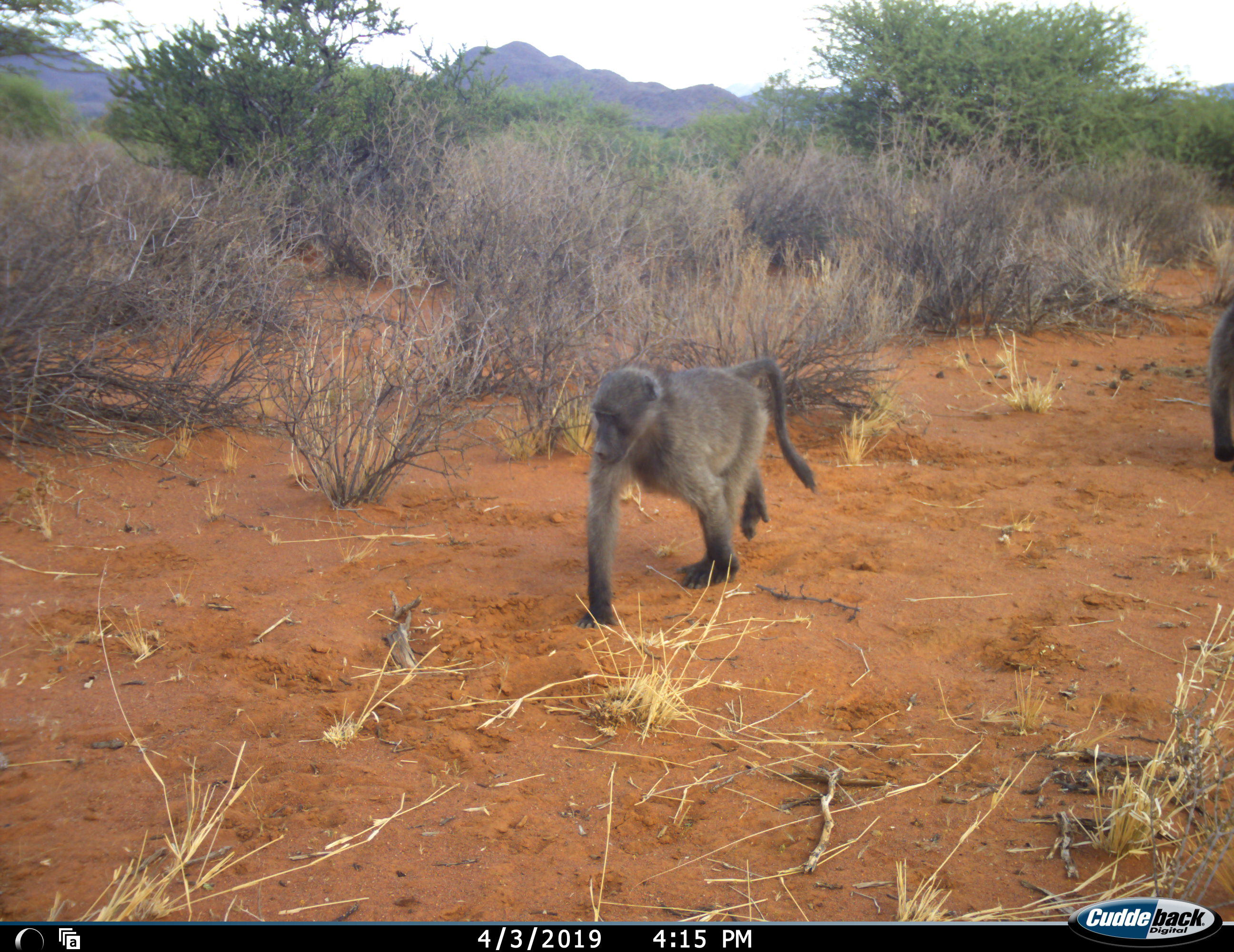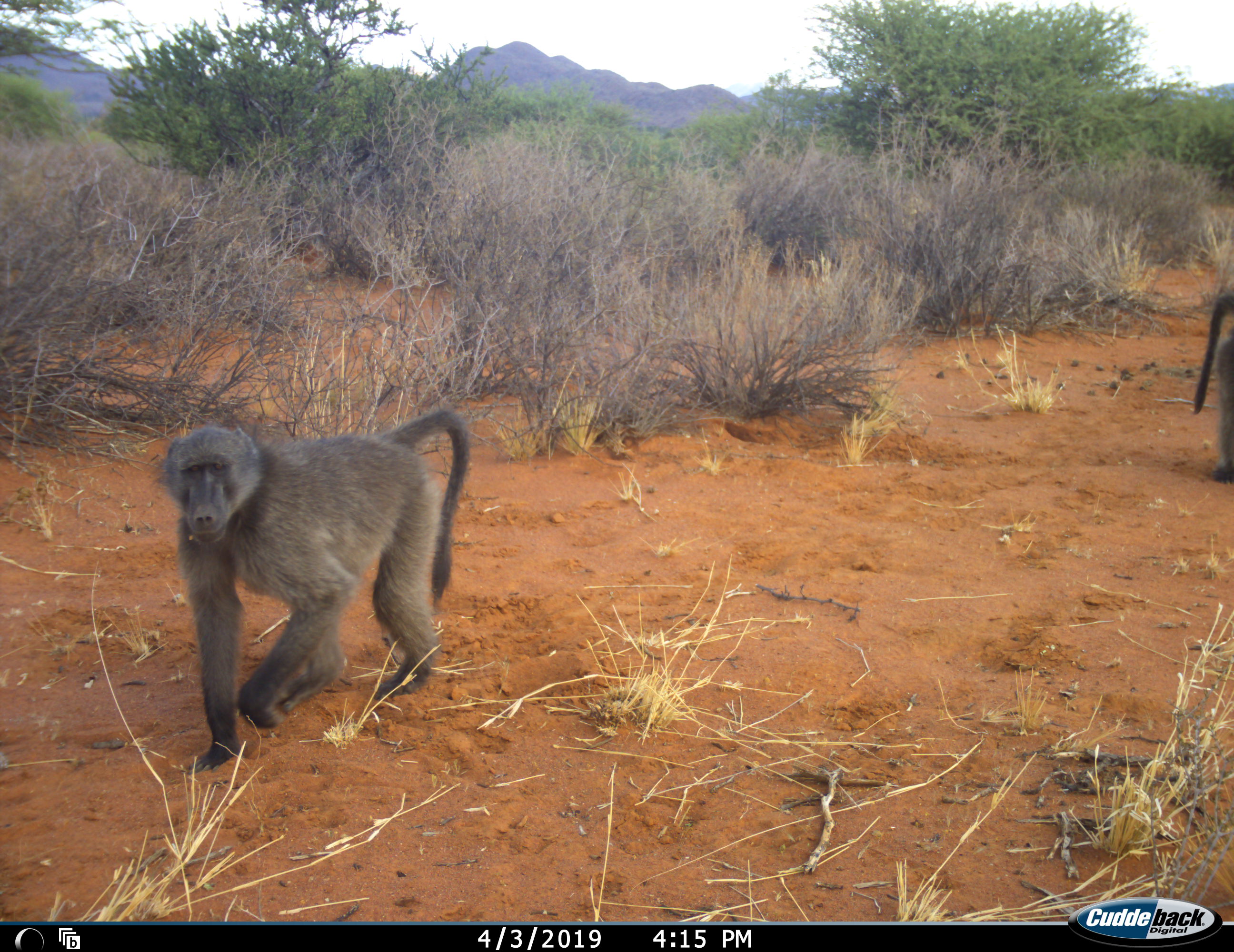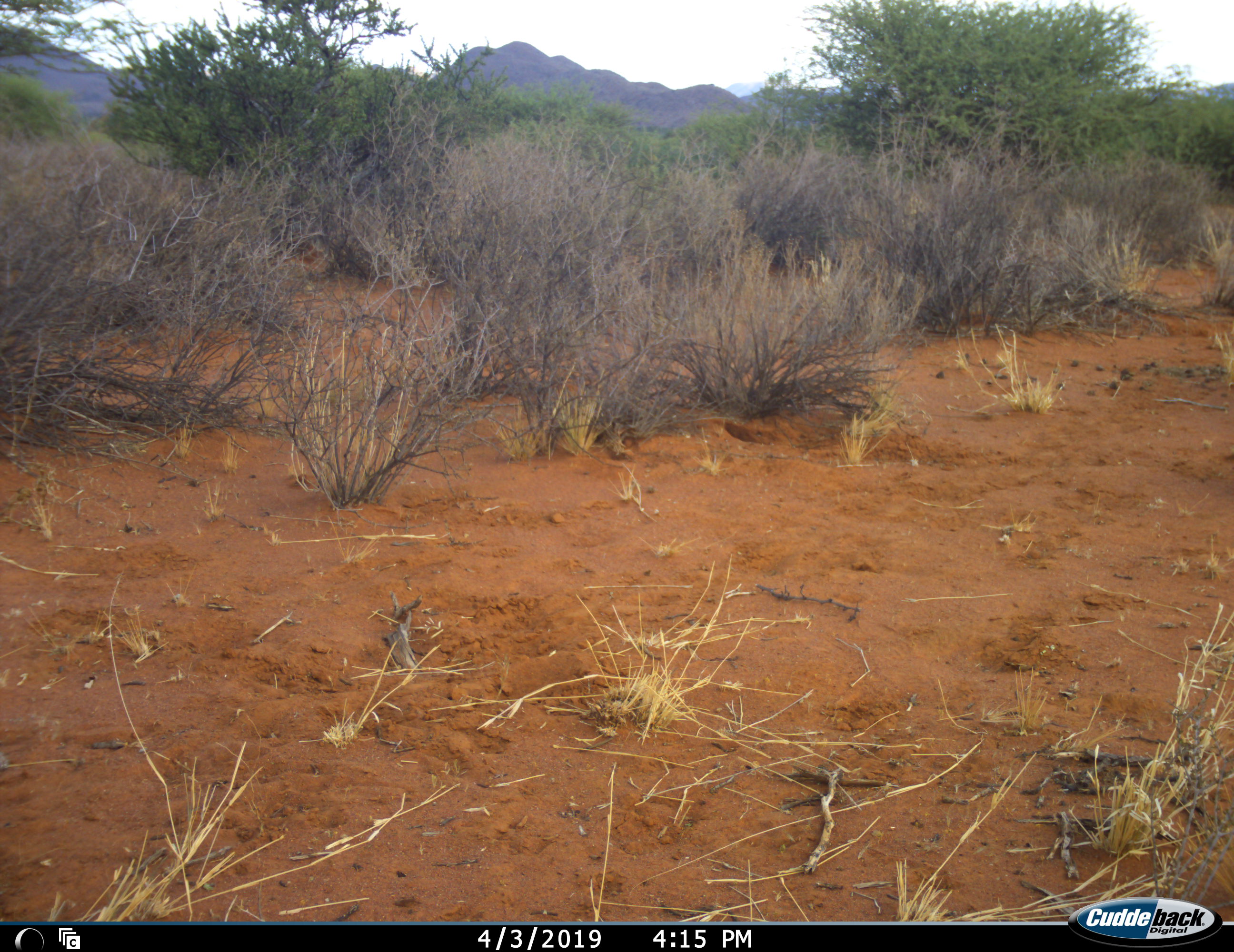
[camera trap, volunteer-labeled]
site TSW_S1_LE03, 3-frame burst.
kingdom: Animalia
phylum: Chordata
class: Mammalia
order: Primates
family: Cercopithecidae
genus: Papio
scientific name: Papio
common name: baboon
Baboon (Papio), count 2. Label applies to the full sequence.